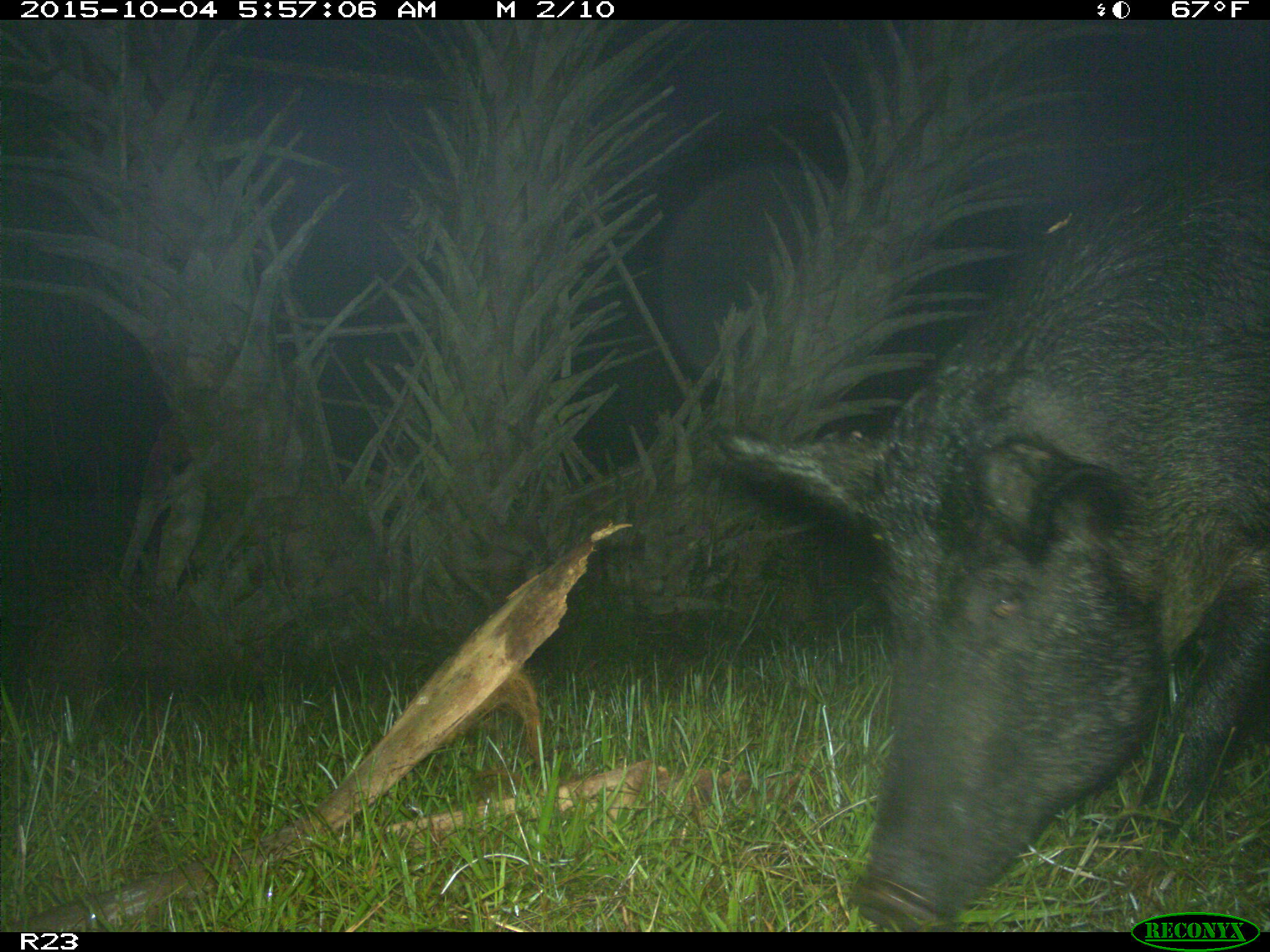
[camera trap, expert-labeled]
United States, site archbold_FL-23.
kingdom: Animalia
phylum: Chordata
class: Mammalia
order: Artiodactyla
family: Suidae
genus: Sus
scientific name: Sus scrofa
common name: wild boar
Sus scrofa (wild boar).